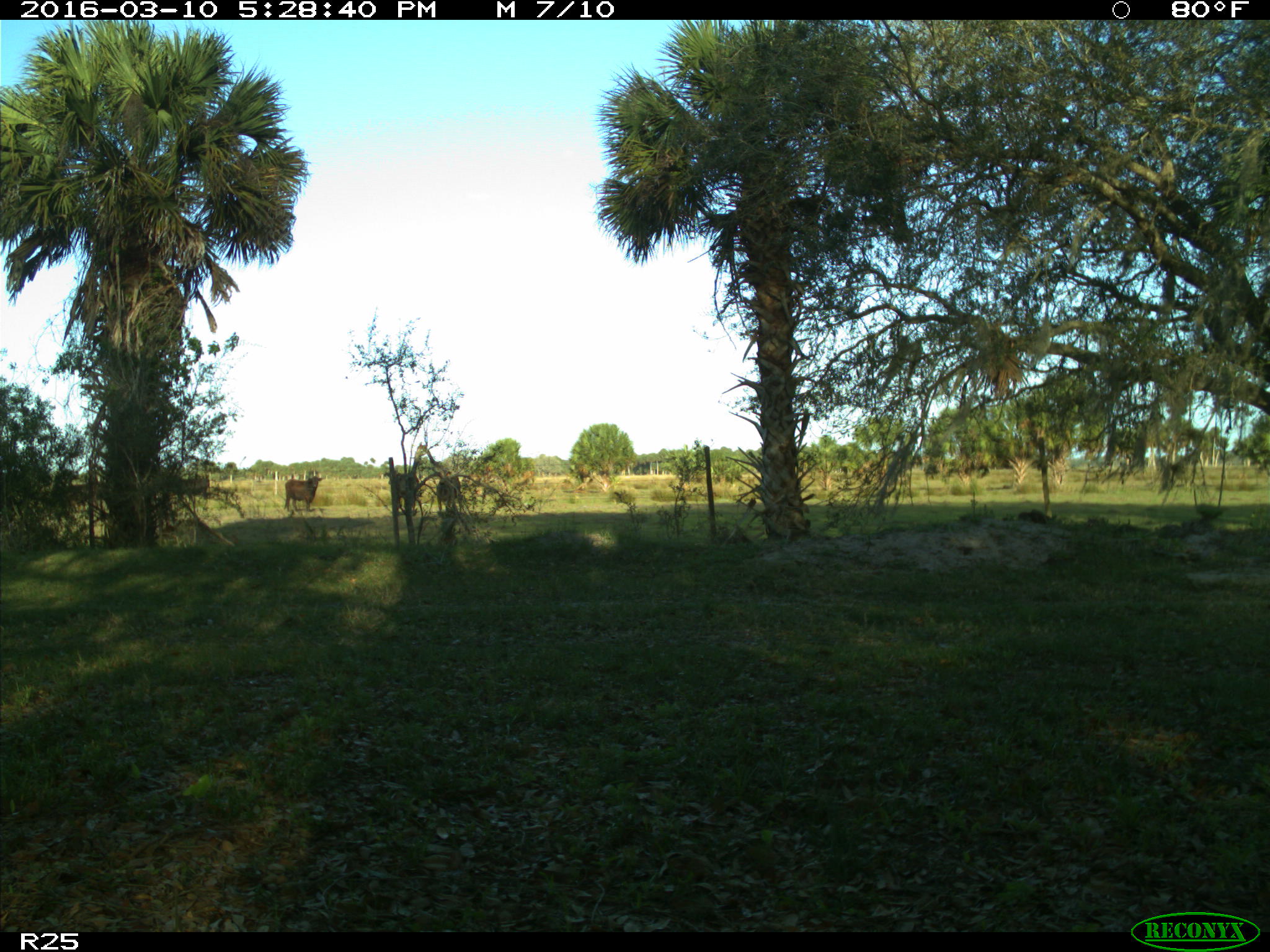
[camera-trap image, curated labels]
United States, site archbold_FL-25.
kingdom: Animalia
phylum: Chordata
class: Mammalia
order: Artiodactyla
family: Bovidae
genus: Bos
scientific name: Bos taurus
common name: domestic cow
Bos taurus (domestic cow).